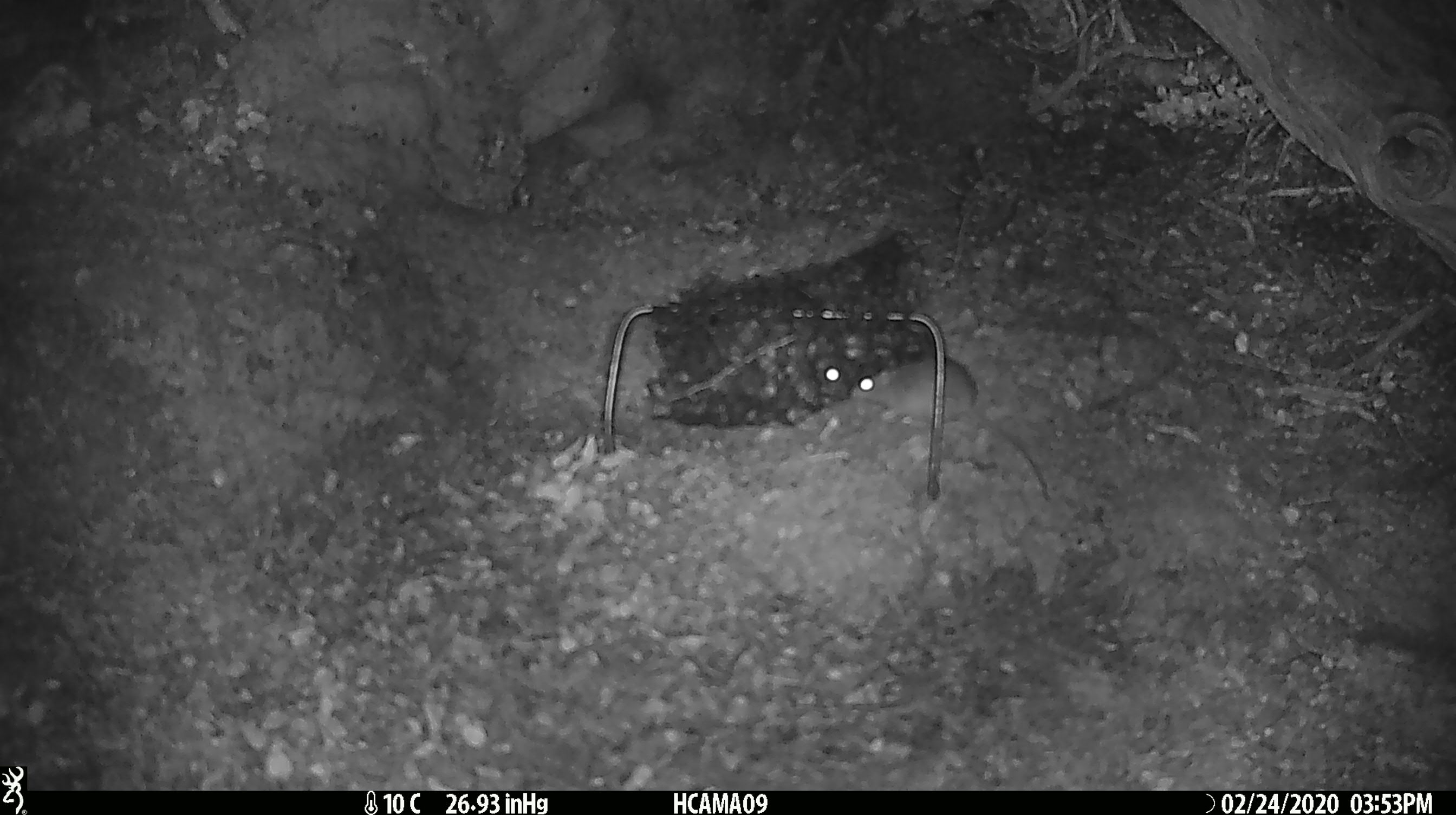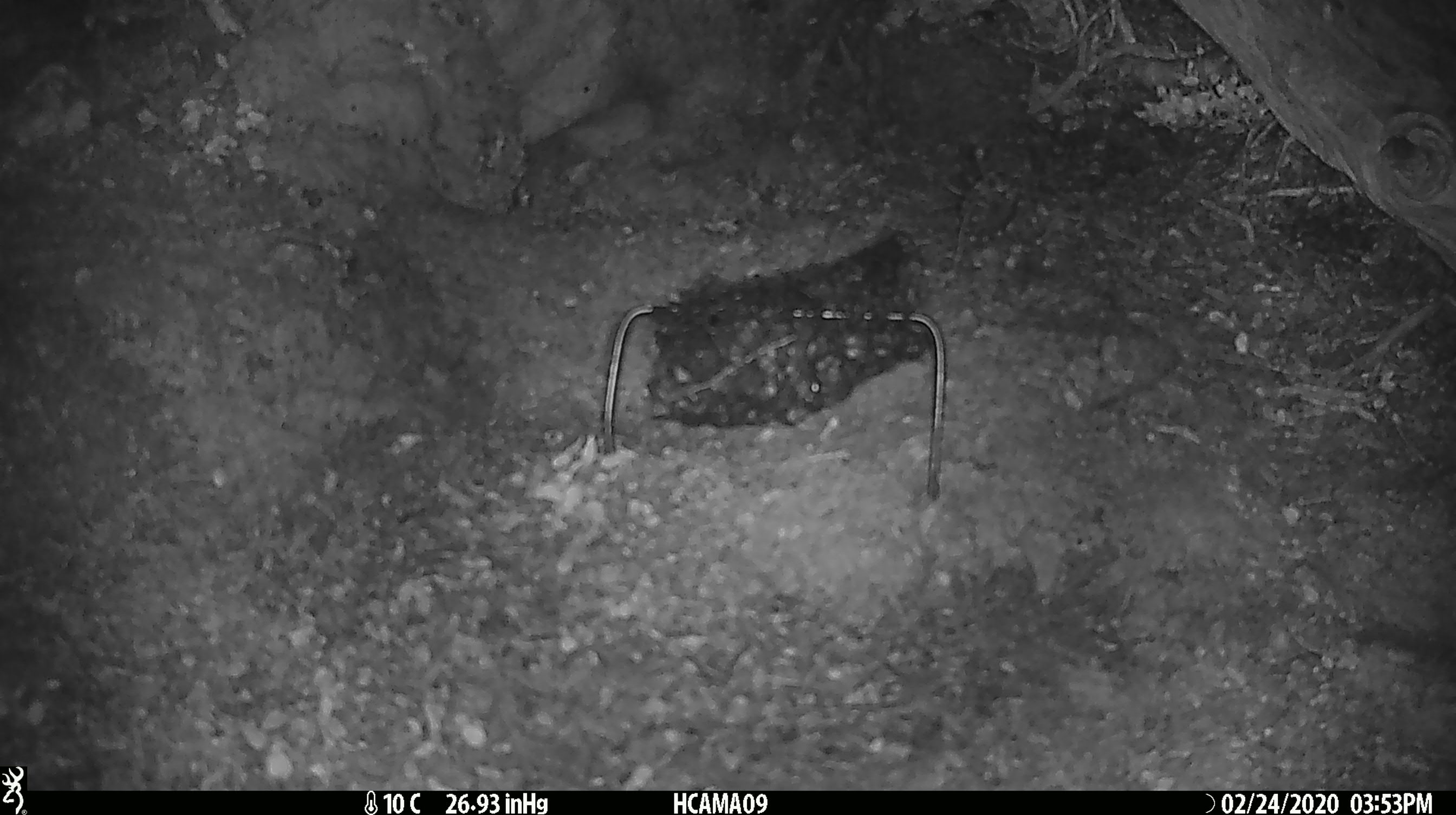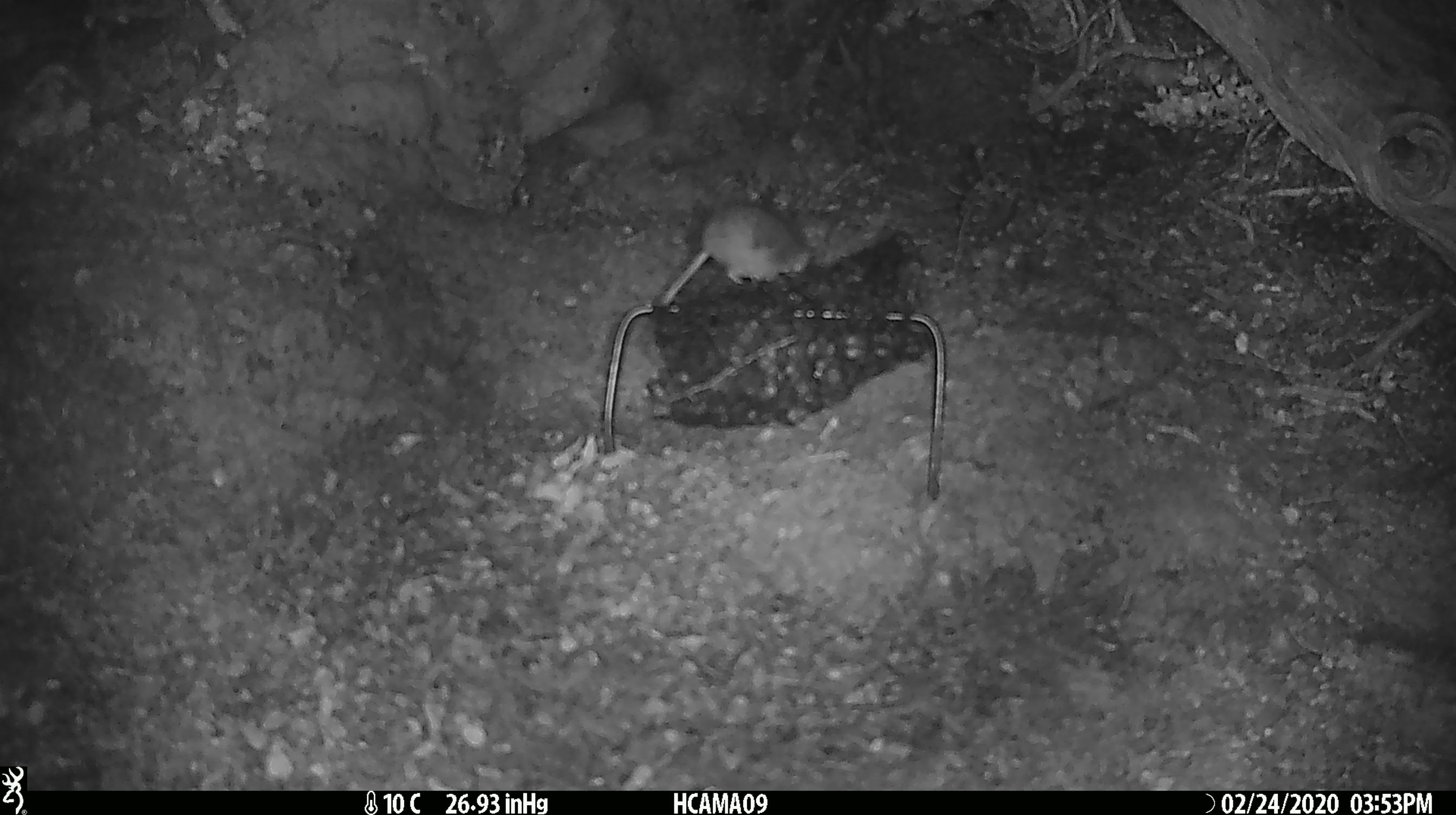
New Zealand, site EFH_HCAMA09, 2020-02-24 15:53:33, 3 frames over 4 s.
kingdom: Animalia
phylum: Chordata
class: Mammalia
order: Rodentia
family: Muridae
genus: Mus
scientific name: Mus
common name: mouse